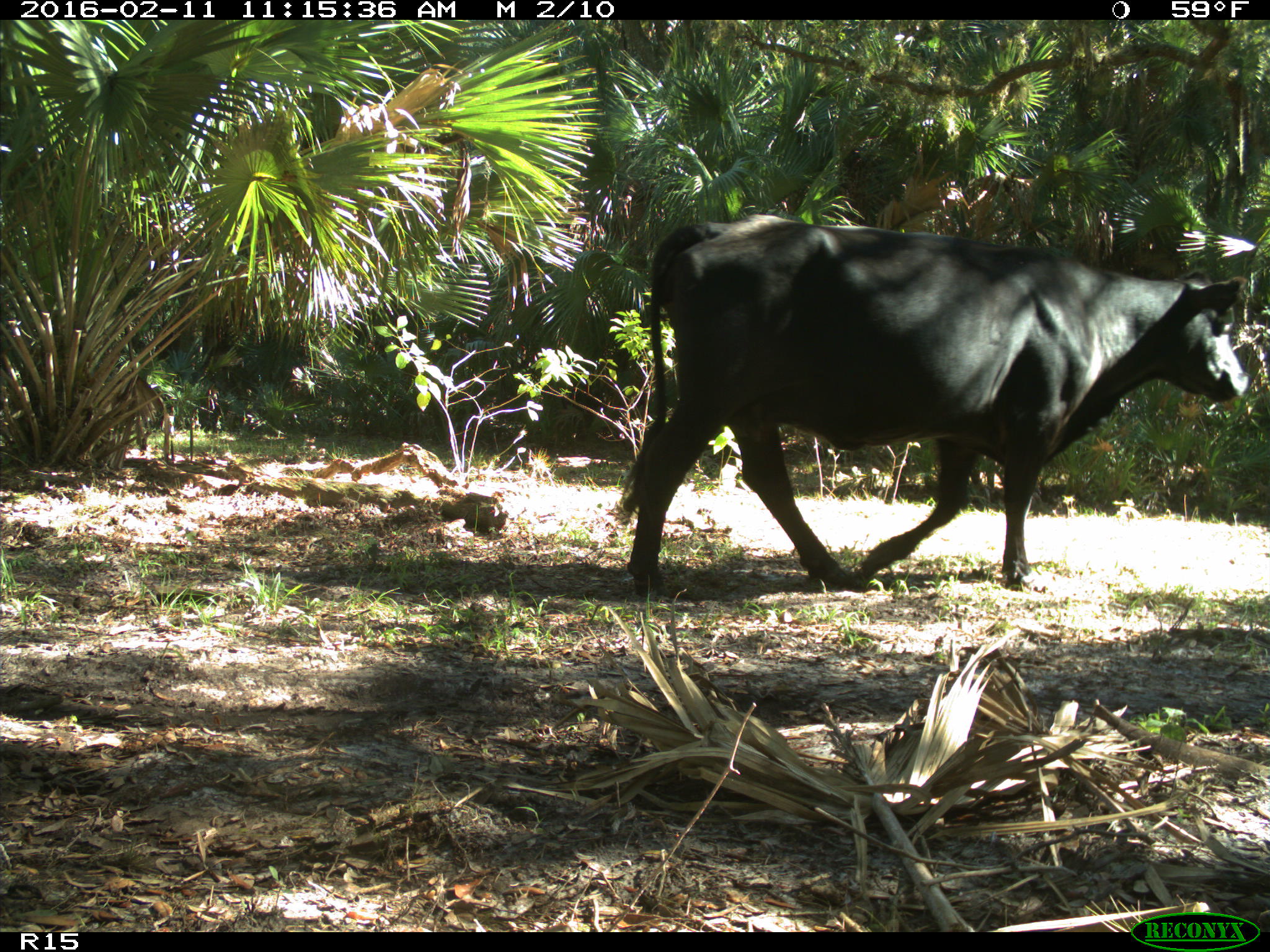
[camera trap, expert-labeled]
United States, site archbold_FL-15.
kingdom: Animalia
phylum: Chordata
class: Mammalia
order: Artiodactyla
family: Bovidae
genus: Bos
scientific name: Bos taurus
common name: domestic cow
Bos taurus (domestic cow).